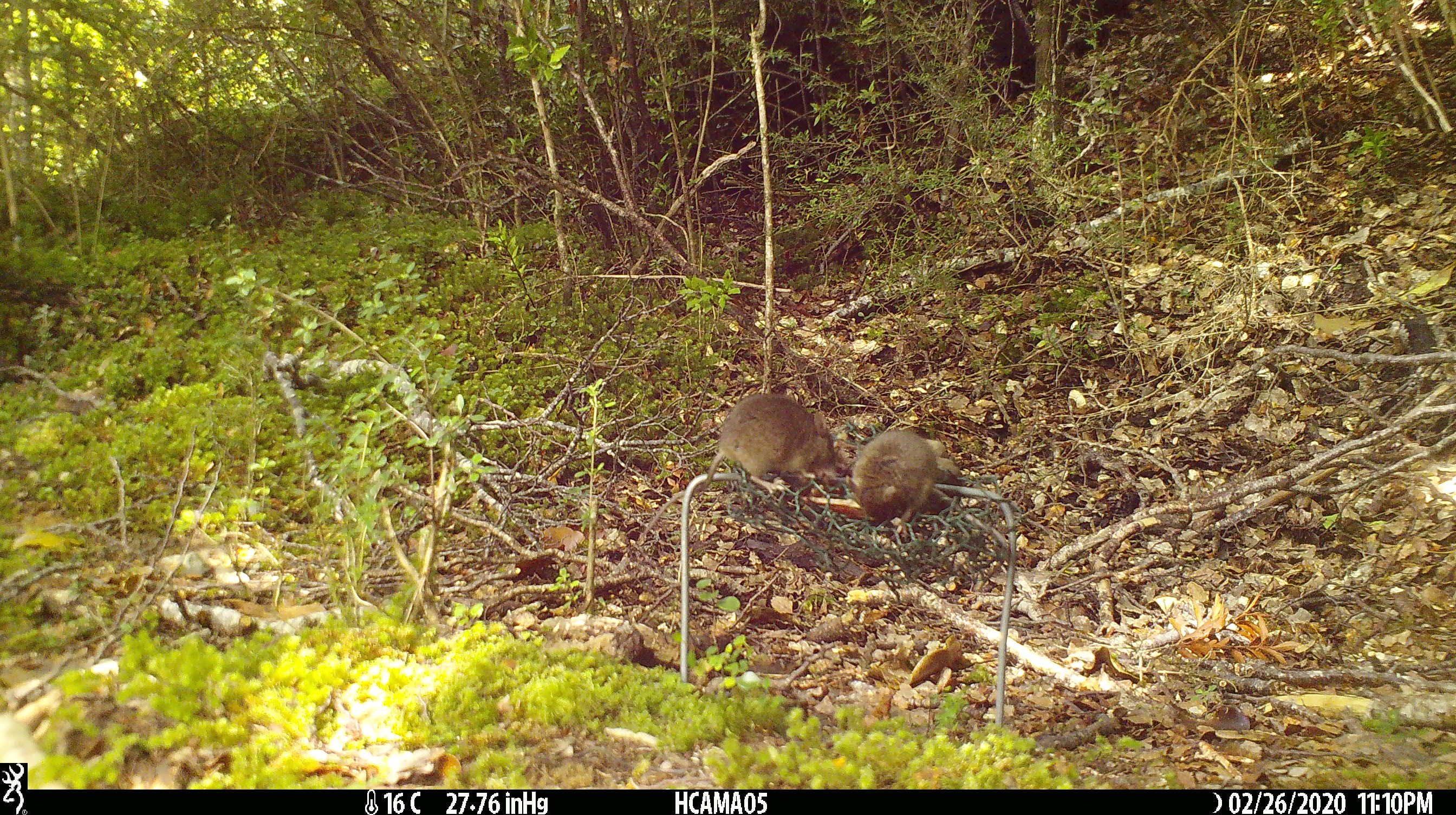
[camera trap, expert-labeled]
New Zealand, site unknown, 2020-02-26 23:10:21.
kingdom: Animalia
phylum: Chordata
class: Mammalia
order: Rodentia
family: Muridae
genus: Mus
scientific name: Mus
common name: mouse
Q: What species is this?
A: Mouse (Mus).